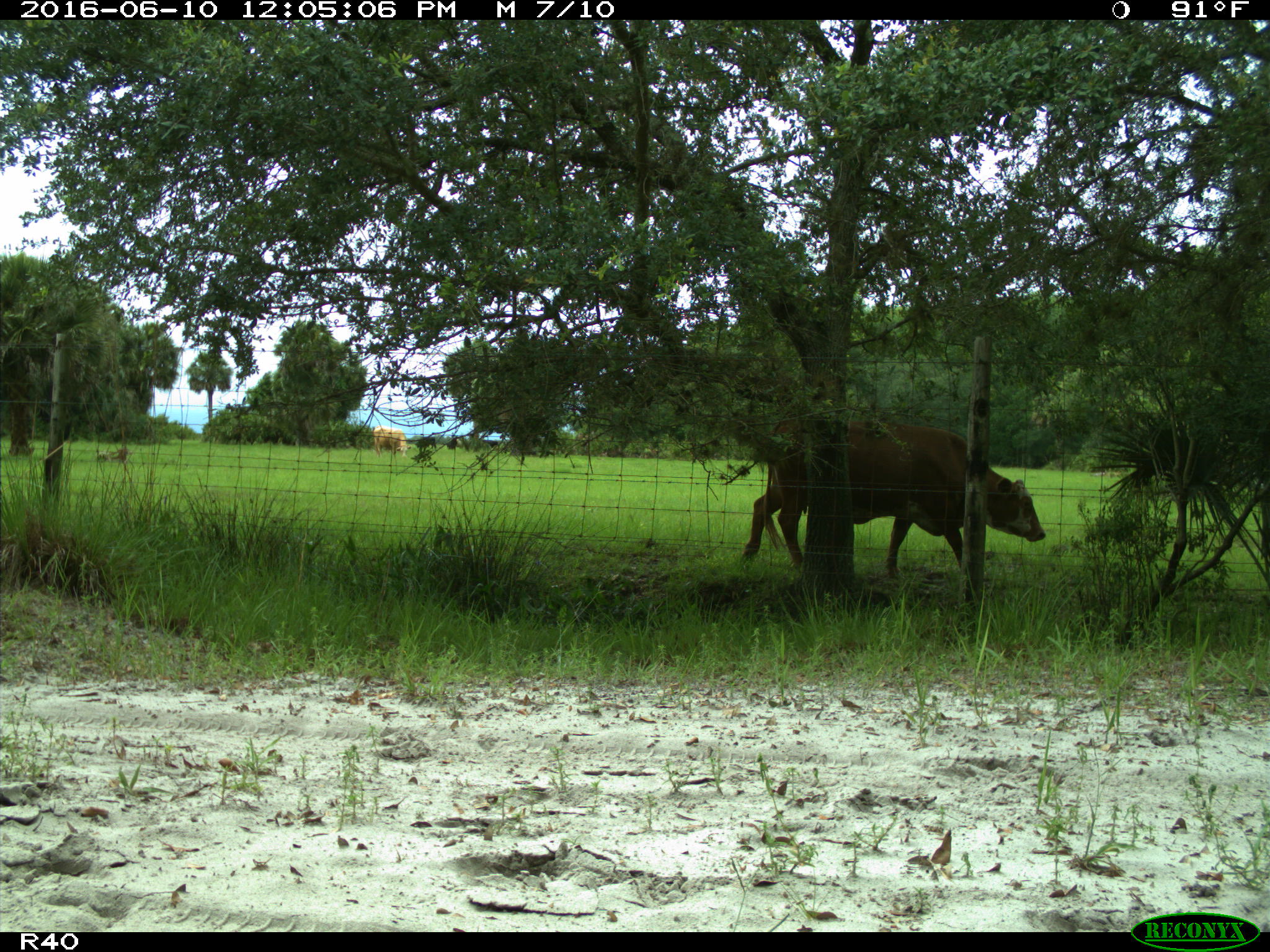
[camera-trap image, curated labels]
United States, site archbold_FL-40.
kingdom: Animalia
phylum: Chordata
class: Mammalia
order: Artiodactyla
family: Bovidae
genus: Bos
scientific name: Bos taurus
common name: domestic cow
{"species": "Bos taurus (domestic cow)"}